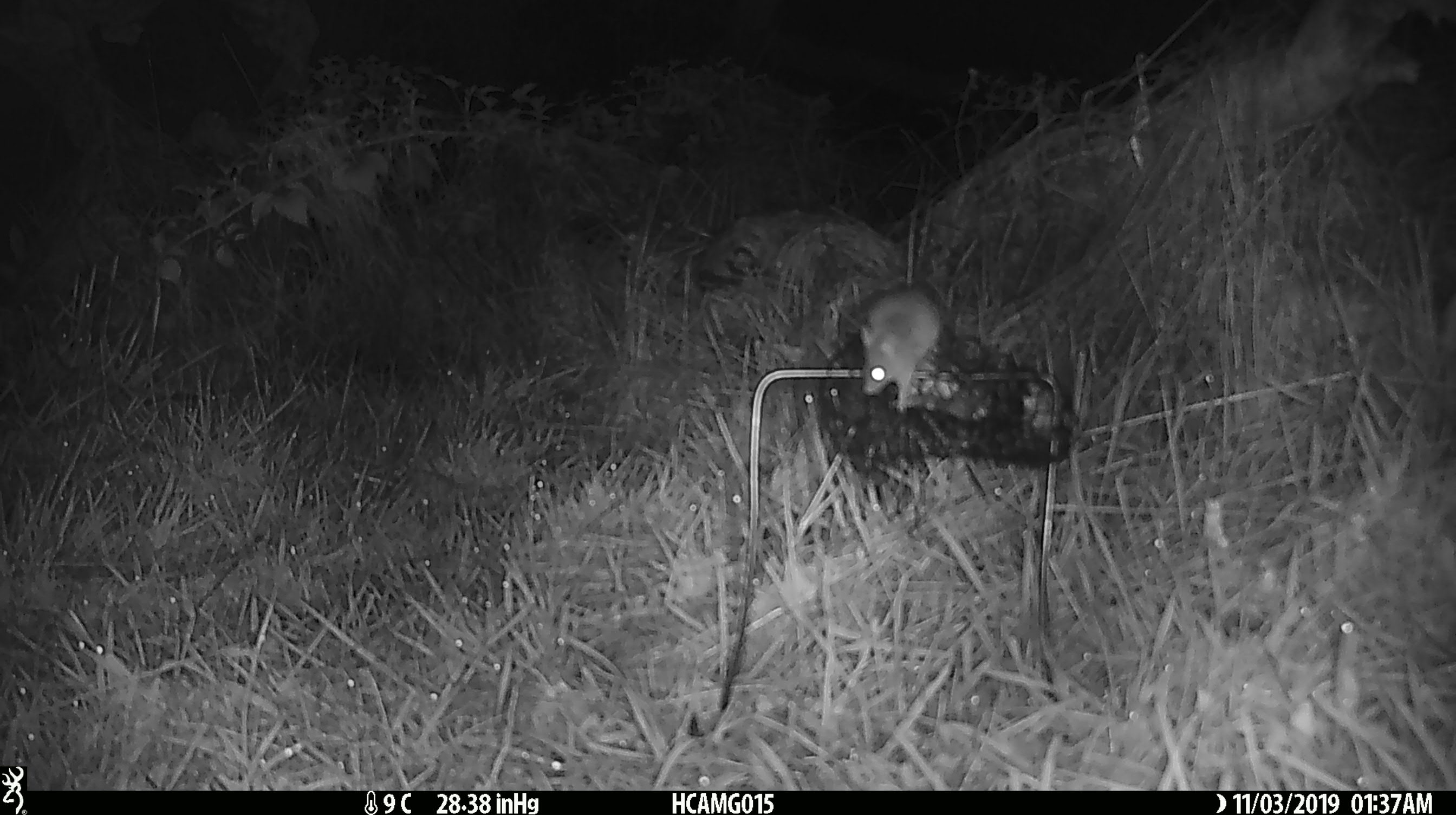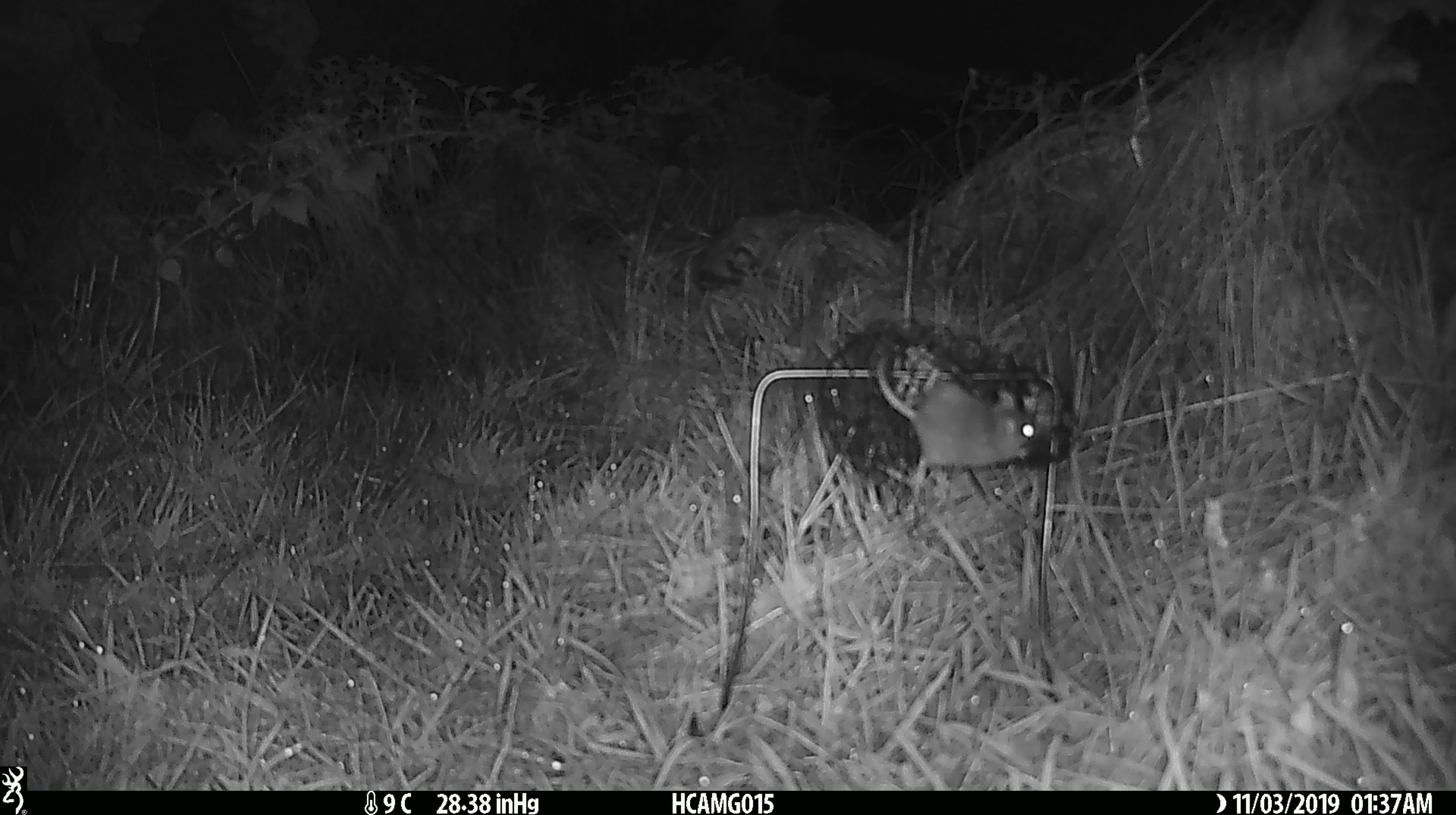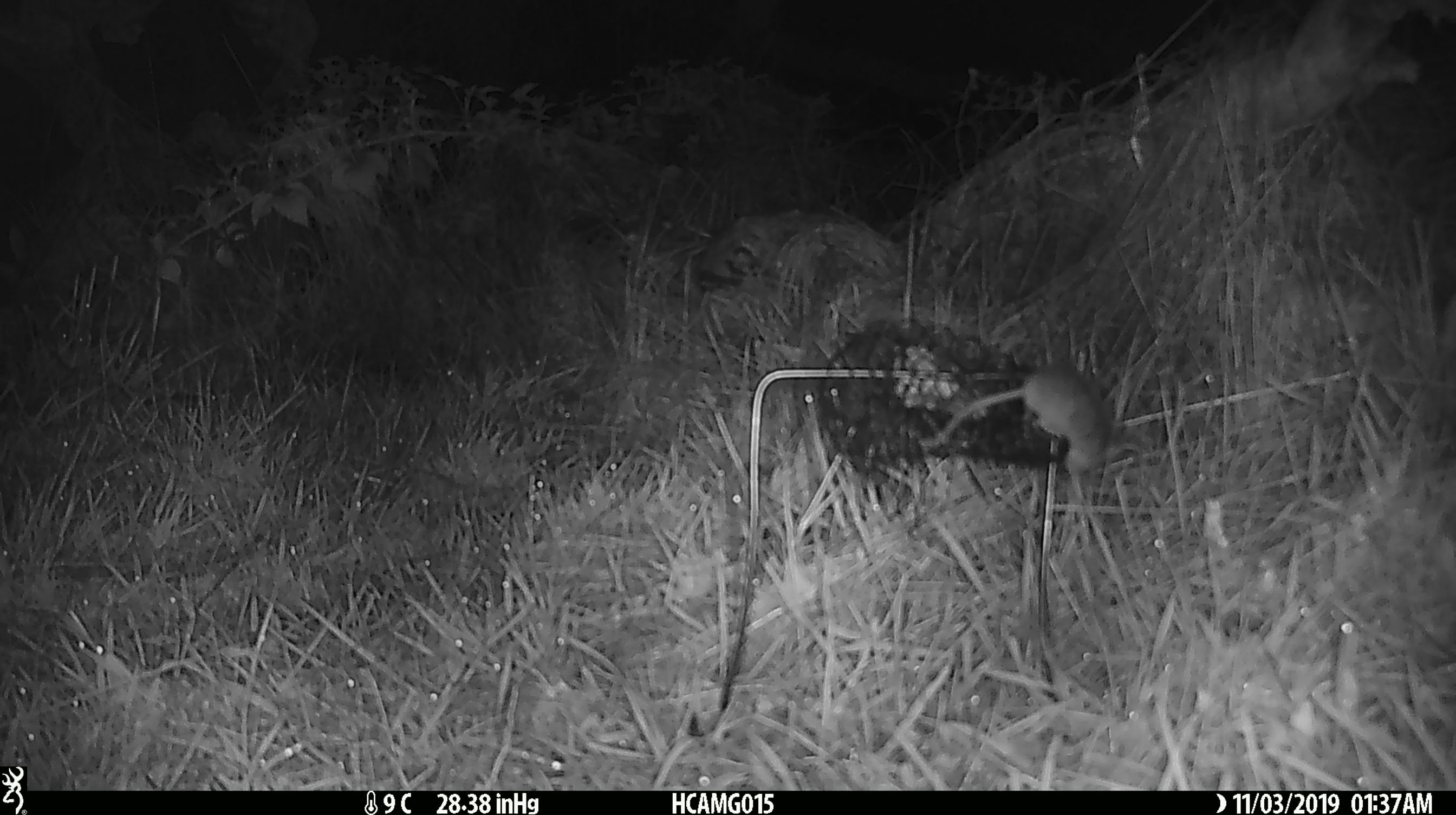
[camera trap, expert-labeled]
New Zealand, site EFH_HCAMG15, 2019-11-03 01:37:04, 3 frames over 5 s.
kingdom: Animalia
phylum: Chordata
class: Mammalia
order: Rodentia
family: Muridae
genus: Mus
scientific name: Mus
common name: mouse